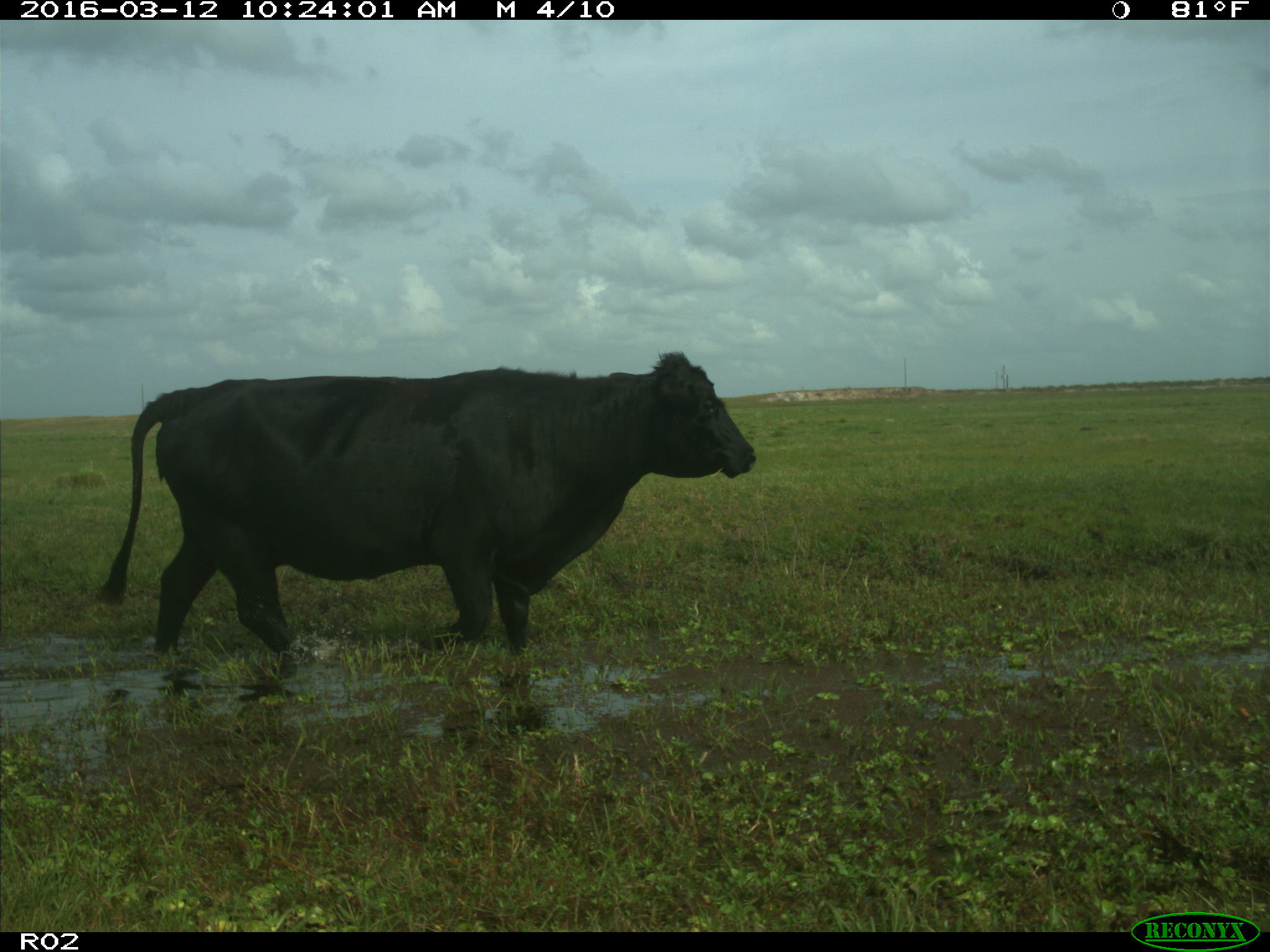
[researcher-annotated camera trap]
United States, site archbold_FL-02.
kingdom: Animalia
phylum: Chordata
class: Mammalia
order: Artiodactyla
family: Bovidae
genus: Bos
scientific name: Bos taurus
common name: domestic cow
Bos taurus (domestic cow).